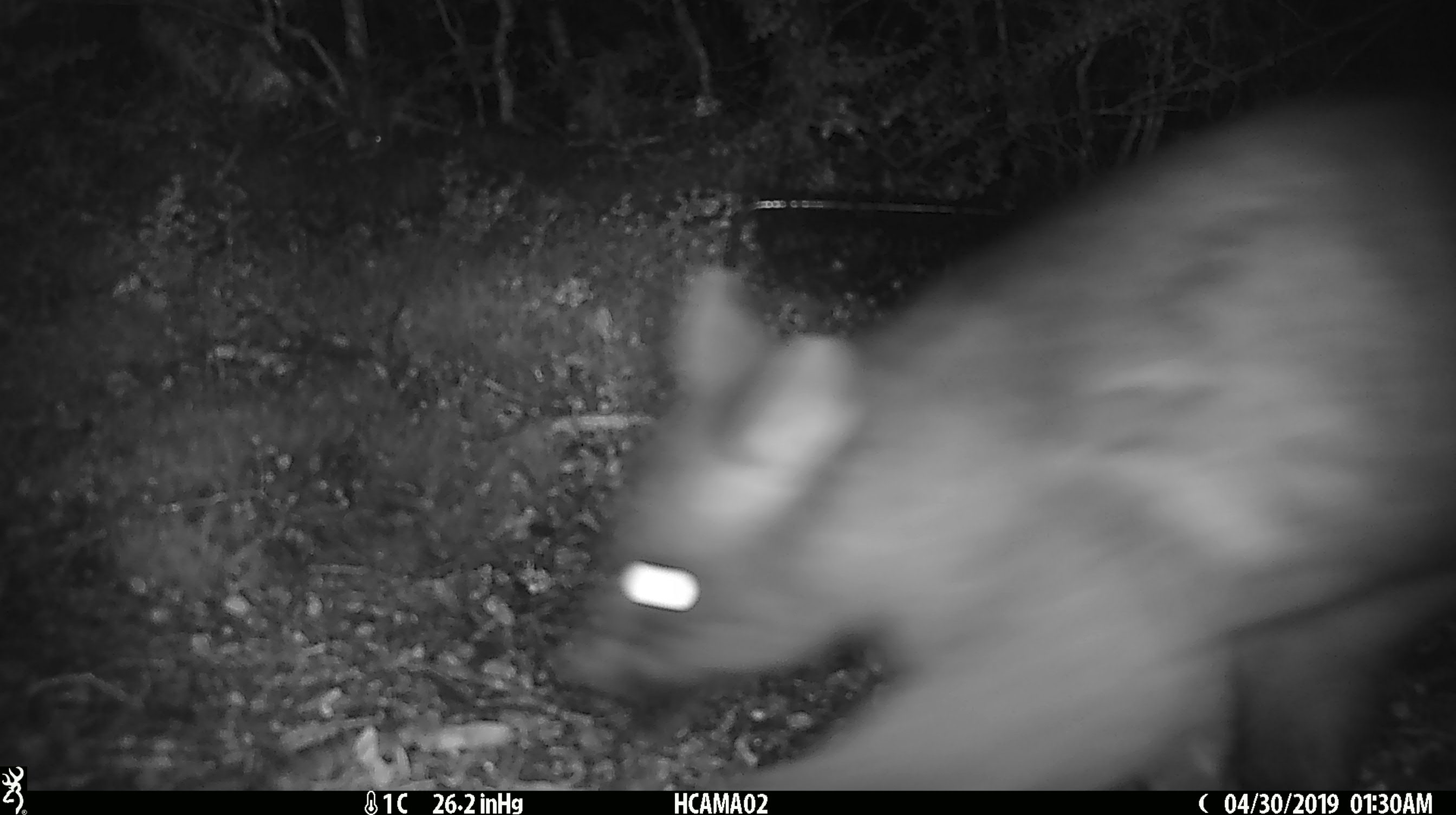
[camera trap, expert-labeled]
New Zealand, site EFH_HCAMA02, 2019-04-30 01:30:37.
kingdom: Animalia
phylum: Chordata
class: Mammalia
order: Diprotodontia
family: Phalangeridae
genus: Trichosurus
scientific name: Trichosurus vulpecula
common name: common brushtail possum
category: possum